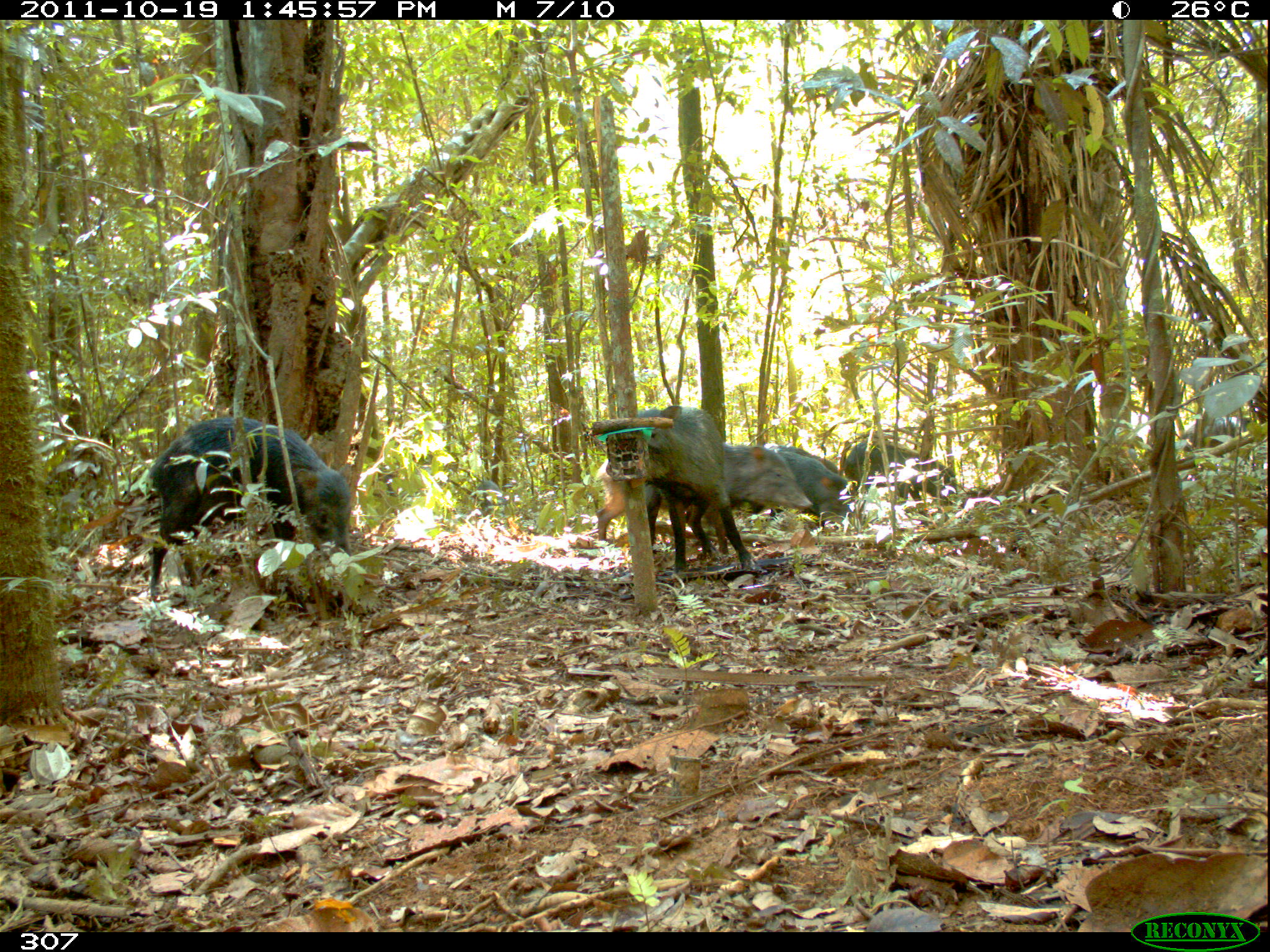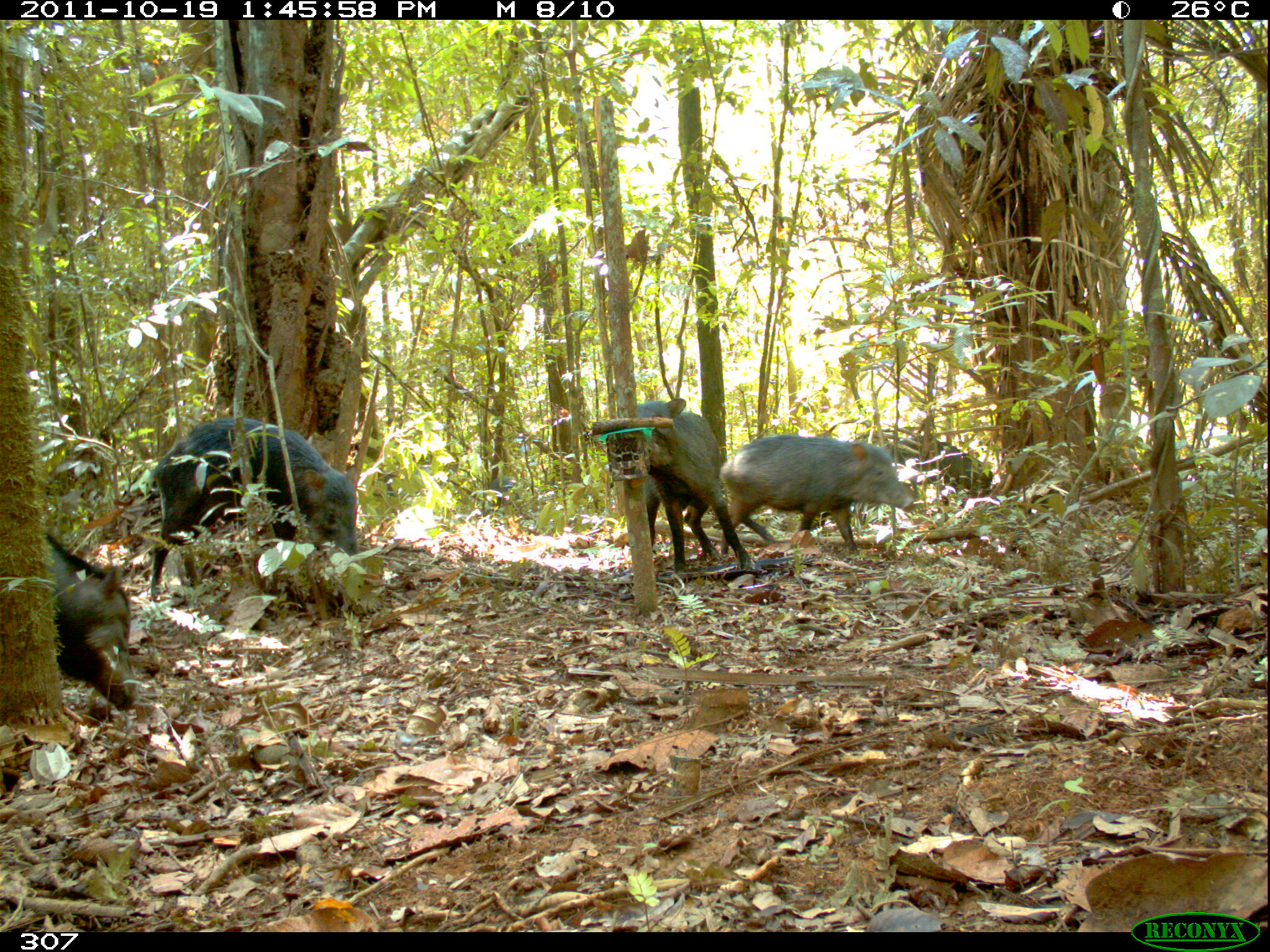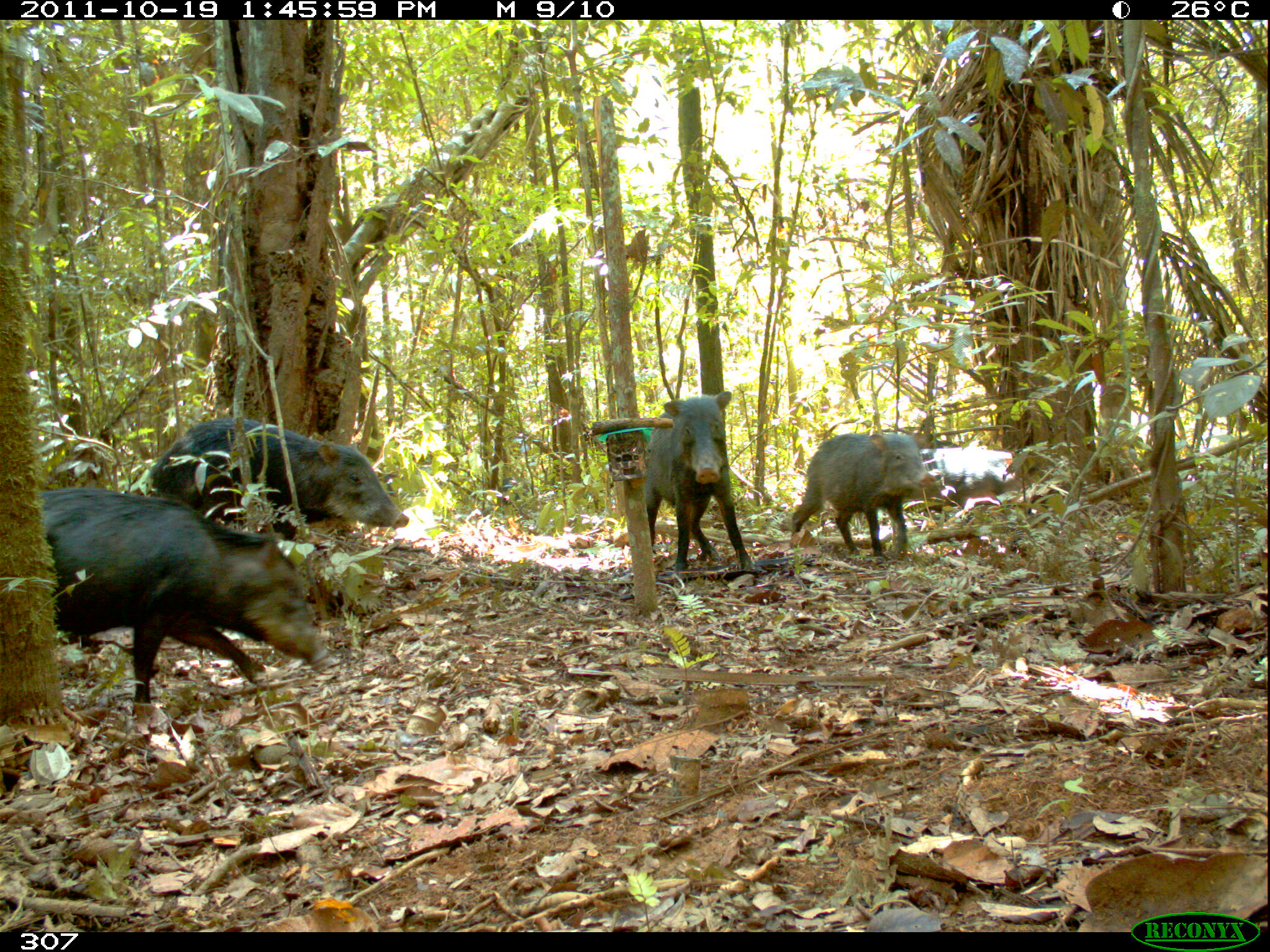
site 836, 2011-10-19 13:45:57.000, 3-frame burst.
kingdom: Animalia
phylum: Chordata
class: Mammalia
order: Artiodactyla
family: Tayassuidae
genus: Tayassu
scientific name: Tayassu pecari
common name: white-lipped peccary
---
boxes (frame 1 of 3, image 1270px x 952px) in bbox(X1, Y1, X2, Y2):
tayassu pecari: bbox(148, 415, 352, 611); bbox(595, 442, 812, 542); bbox(636, 404, 757, 571); bbox(840, 441, 957, 525); bbox(751, 451, 857, 530); bbox(763, 445, 844, 492)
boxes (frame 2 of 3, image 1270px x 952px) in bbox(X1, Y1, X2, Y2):
tayassu pecari: bbox(147, 418, 358, 614); bbox(718, 434, 916, 557); bbox(631, 397, 756, 572); bbox(42, 534, 140, 710); bbox(878, 437, 993, 508)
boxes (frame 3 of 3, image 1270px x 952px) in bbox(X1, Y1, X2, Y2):
tayassu pecari: bbox(37, 485, 330, 724); bbox(144, 416, 410, 570); bbox(641, 390, 757, 571); bbox(788, 433, 935, 567); bbox(920, 448, 1024, 497)